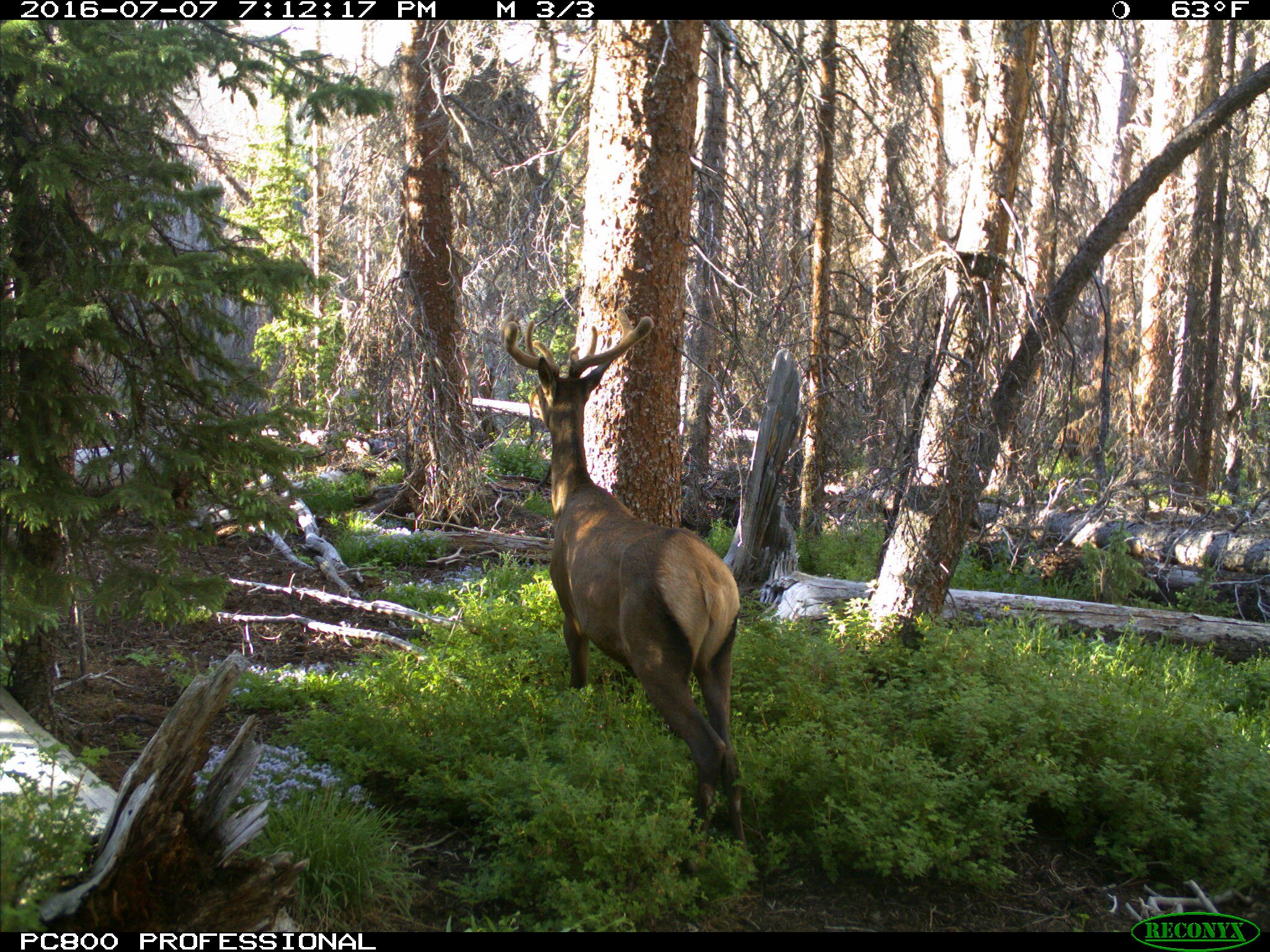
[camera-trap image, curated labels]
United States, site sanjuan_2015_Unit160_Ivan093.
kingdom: Animalia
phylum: Chordata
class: Mammalia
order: Artiodactyla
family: Cervidae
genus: Cervus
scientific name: Cervus elaphus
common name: red deer